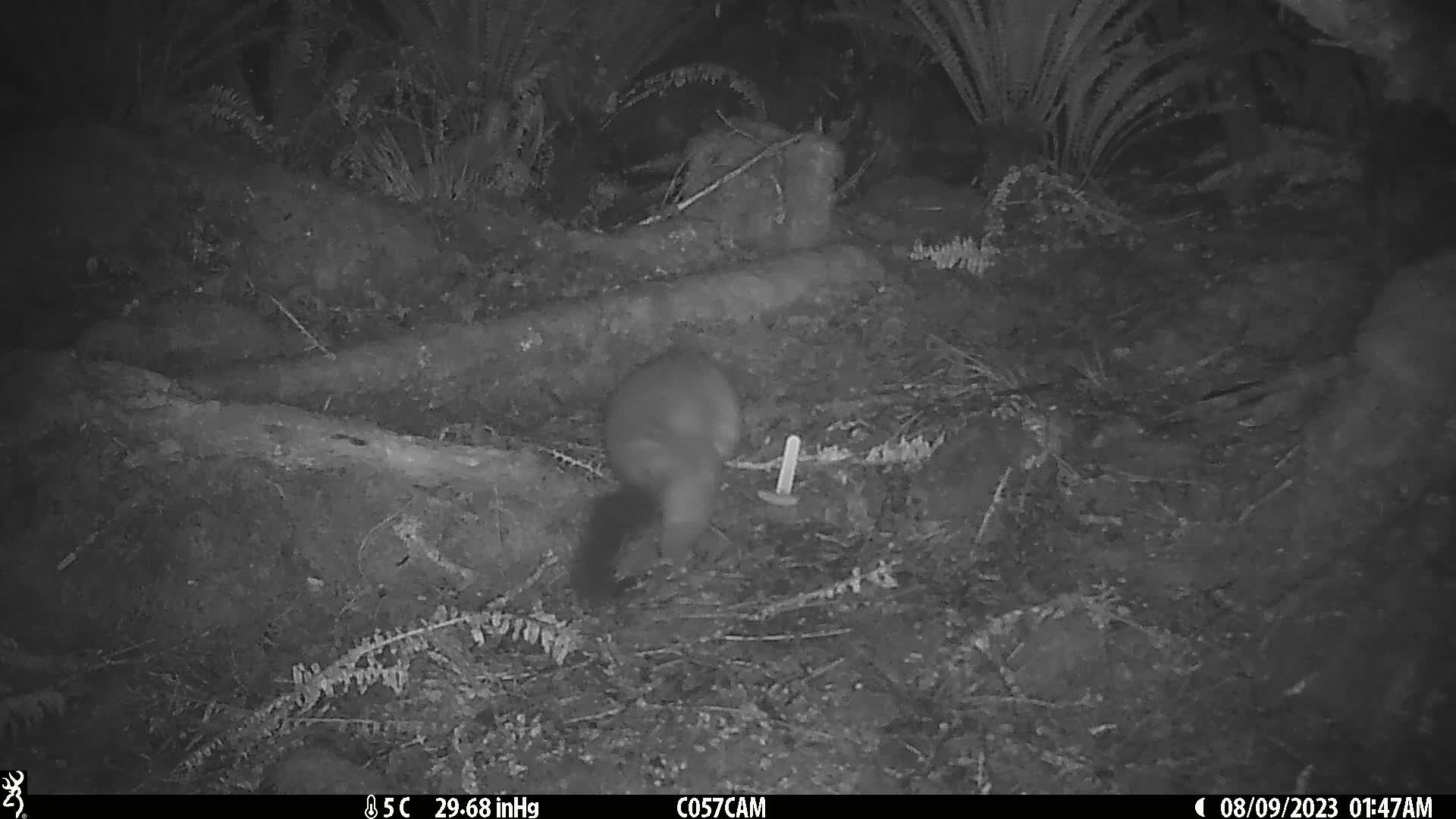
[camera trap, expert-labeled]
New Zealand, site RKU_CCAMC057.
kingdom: Animalia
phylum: Chordata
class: Mammalia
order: Diprotodontia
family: Phalangeridae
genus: Trichosurus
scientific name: Trichosurus vulpecula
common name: common brushtail possum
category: possum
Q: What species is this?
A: Possum (common brushtail possum) (Trichosurus vulpecula).